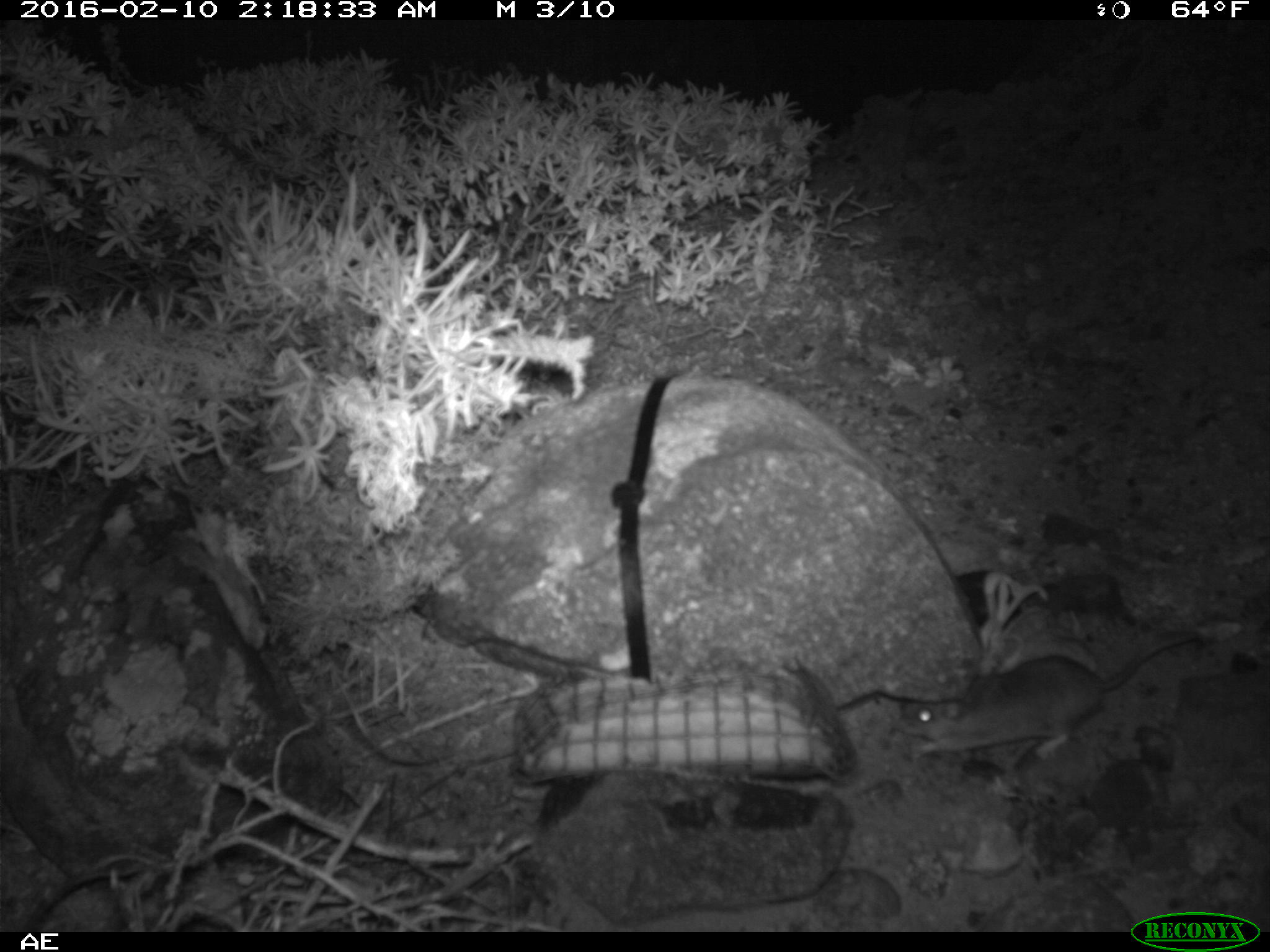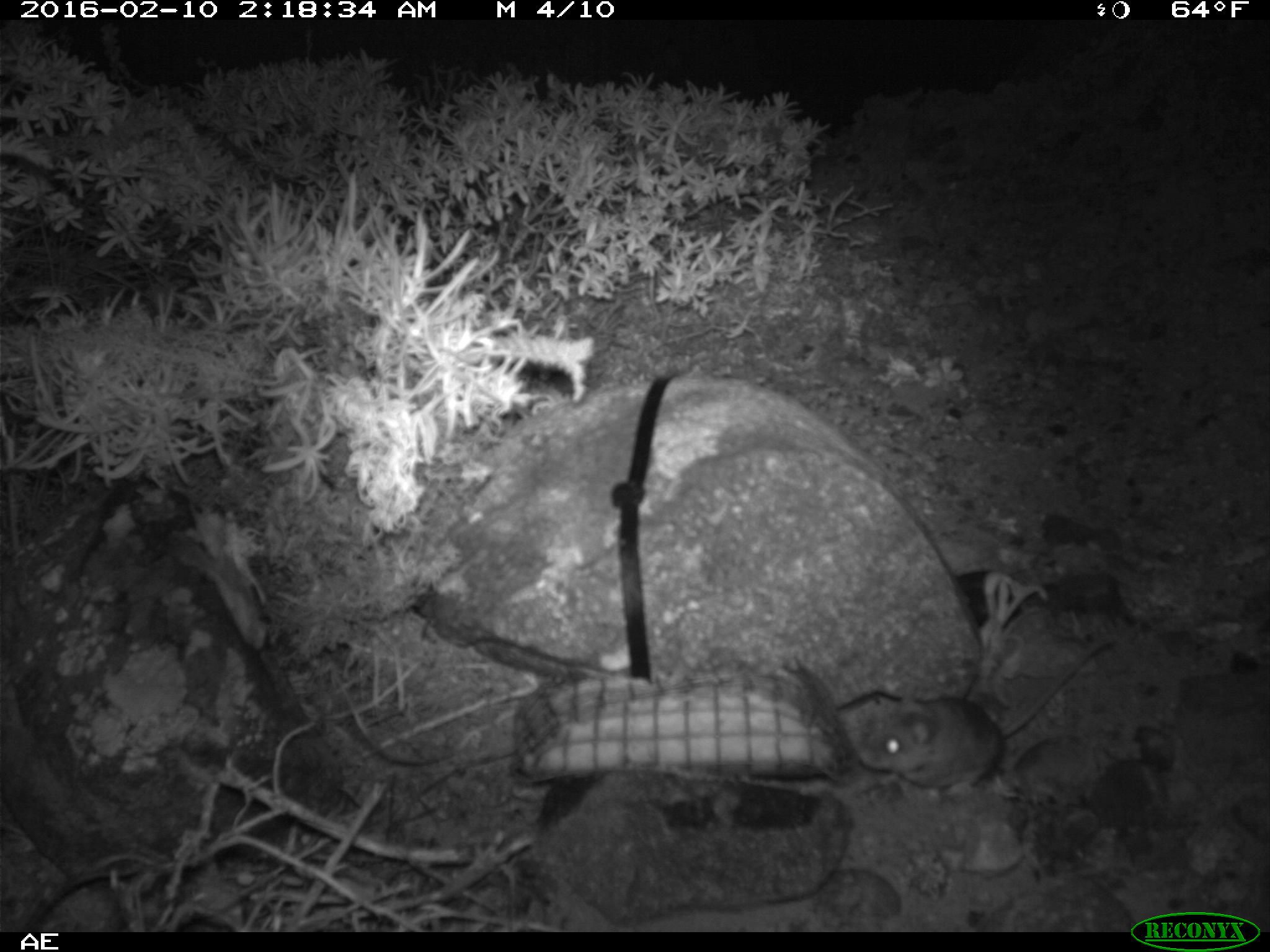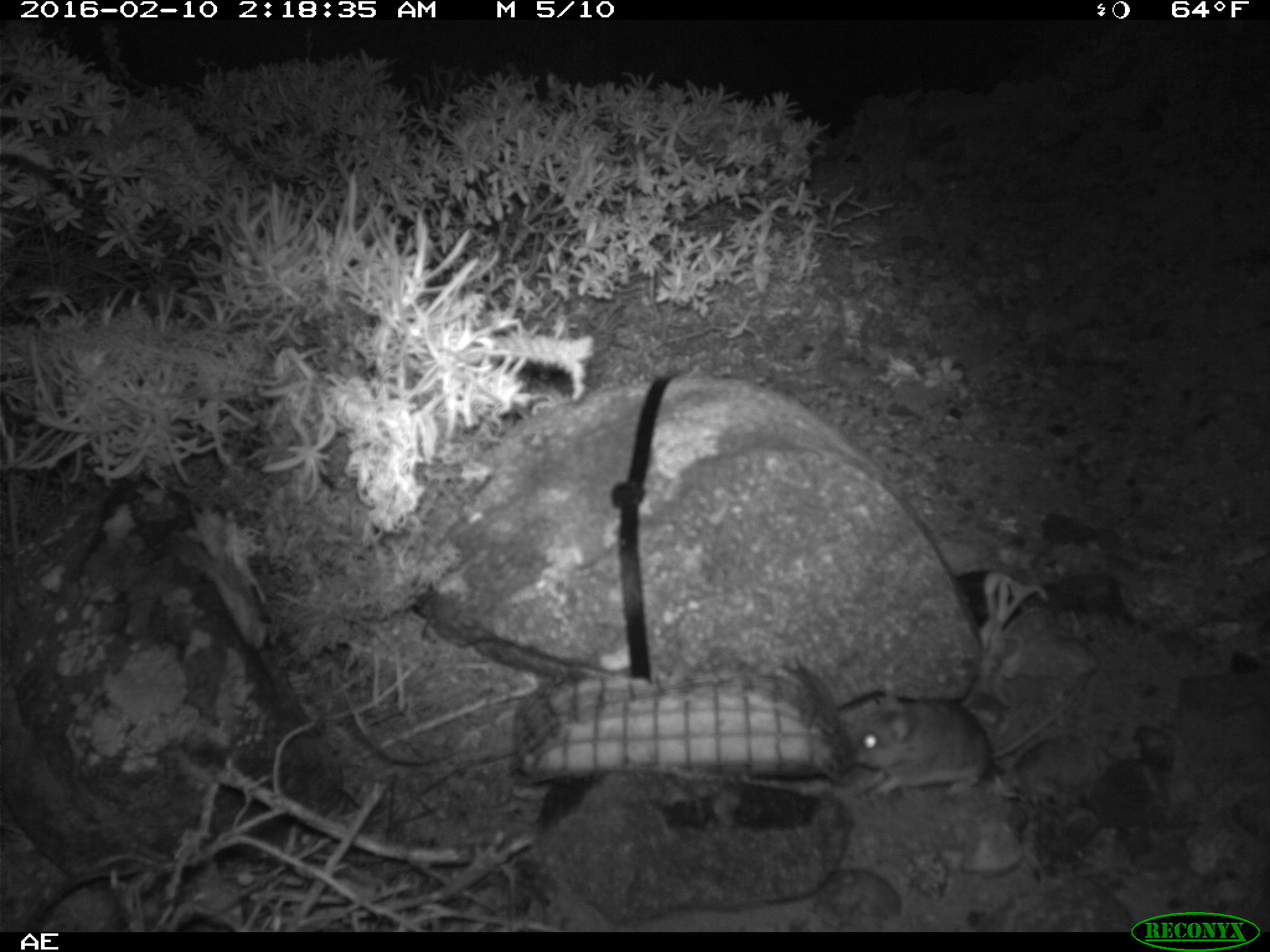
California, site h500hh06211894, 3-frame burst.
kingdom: Animalia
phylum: Chordata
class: Mammalia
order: Rodentia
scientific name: Rodentia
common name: rodent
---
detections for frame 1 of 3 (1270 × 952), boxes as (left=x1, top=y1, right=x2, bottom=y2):
rodent: (left=898, top=628, right=1210, bottom=759)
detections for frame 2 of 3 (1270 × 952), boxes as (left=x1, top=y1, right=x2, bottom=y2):
rodent: (left=855, top=637, right=1116, bottom=792)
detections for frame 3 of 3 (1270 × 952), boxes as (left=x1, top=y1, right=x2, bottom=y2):
rodent: (left=837, top=673, right=1089, bottom=795)